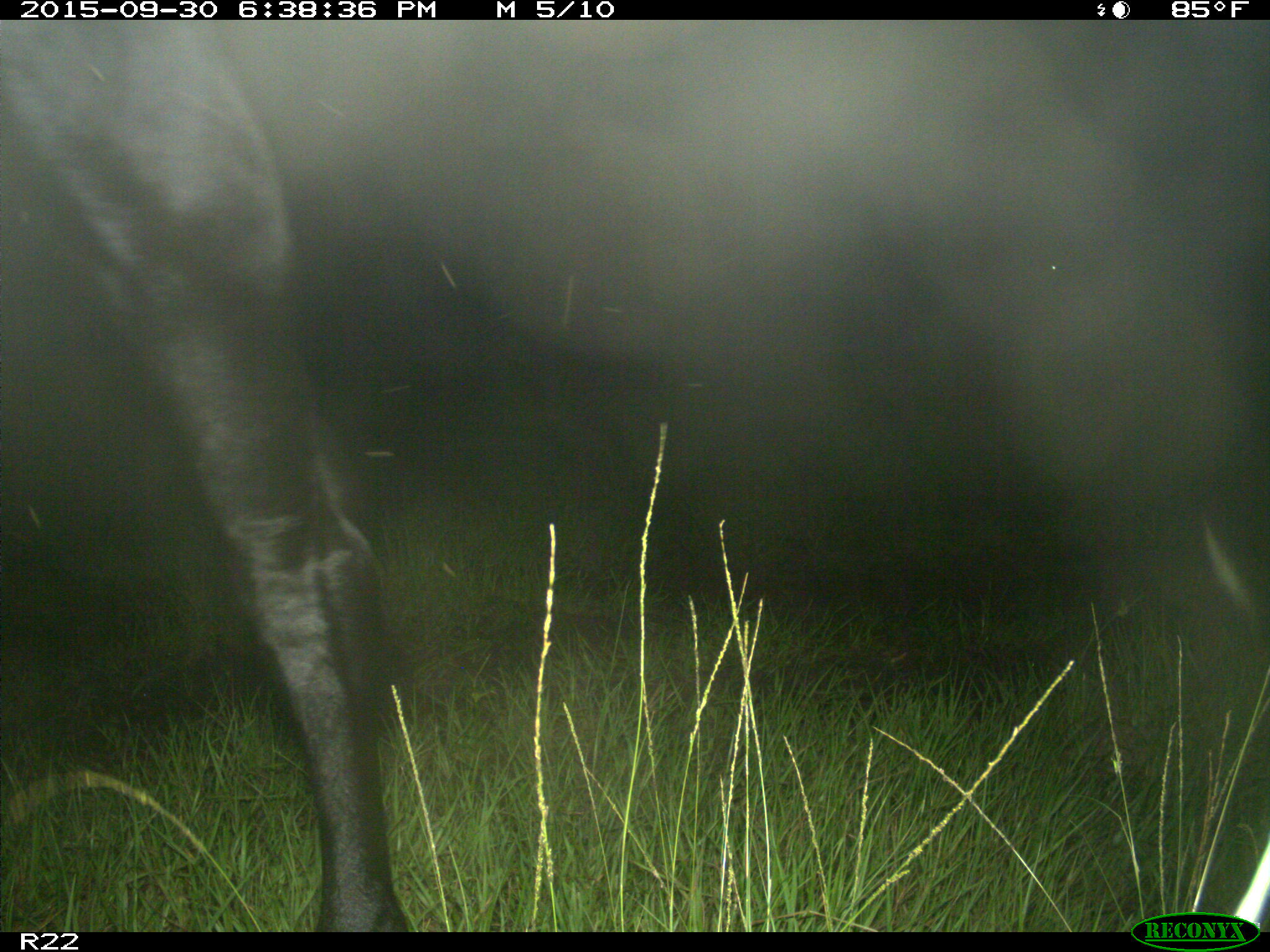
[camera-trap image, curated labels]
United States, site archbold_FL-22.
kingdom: Animalia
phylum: Chordata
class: Mammalia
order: Artiodactyla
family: Bovidae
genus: Bos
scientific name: Bos taurus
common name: domestic cow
Bos taurus (domestic cow).